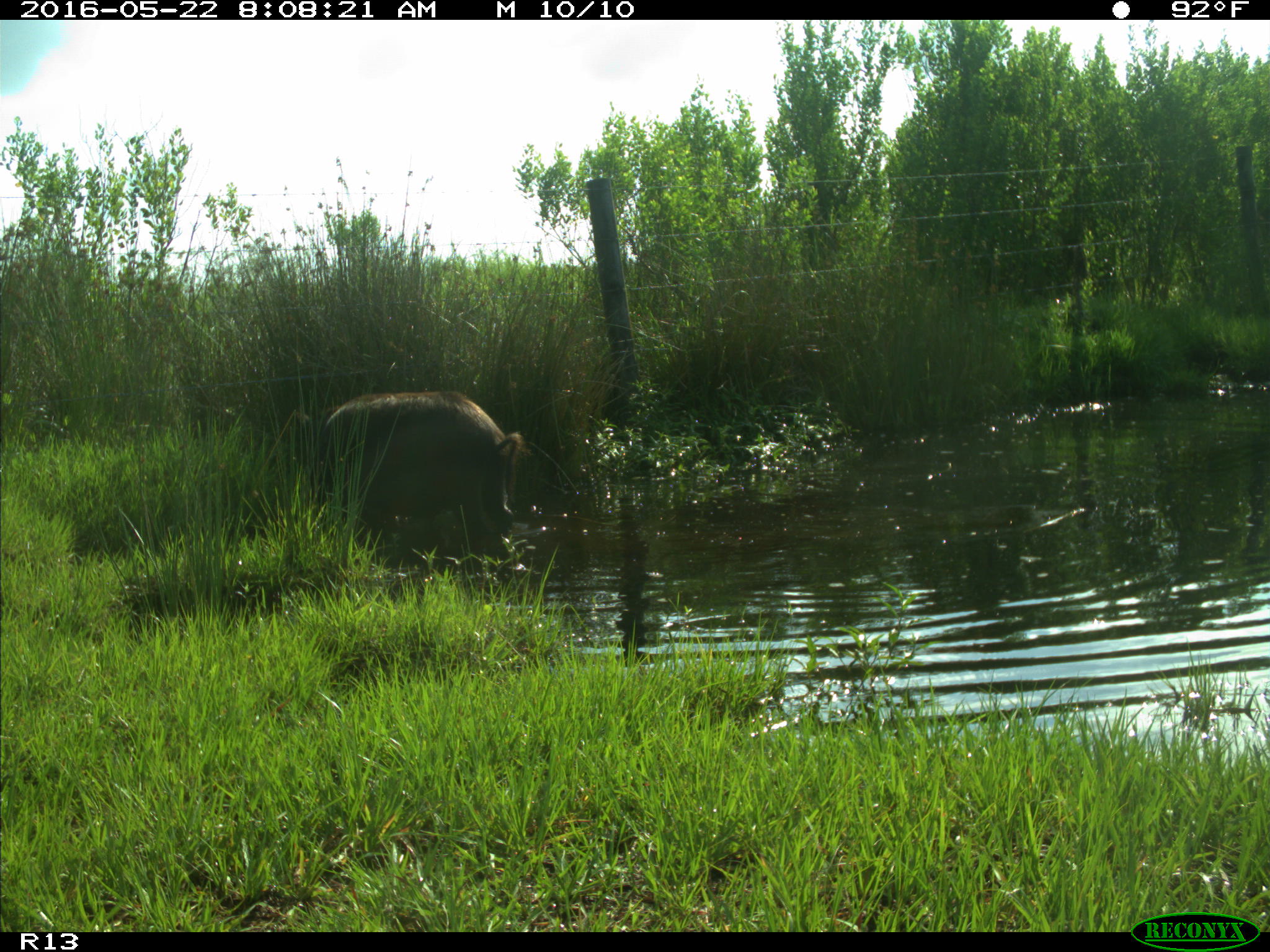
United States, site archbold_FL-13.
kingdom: Animalia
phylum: Chordata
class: Mammalia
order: Artiodactyla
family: Suidae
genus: Sus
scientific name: Sus scrofa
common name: wild boar